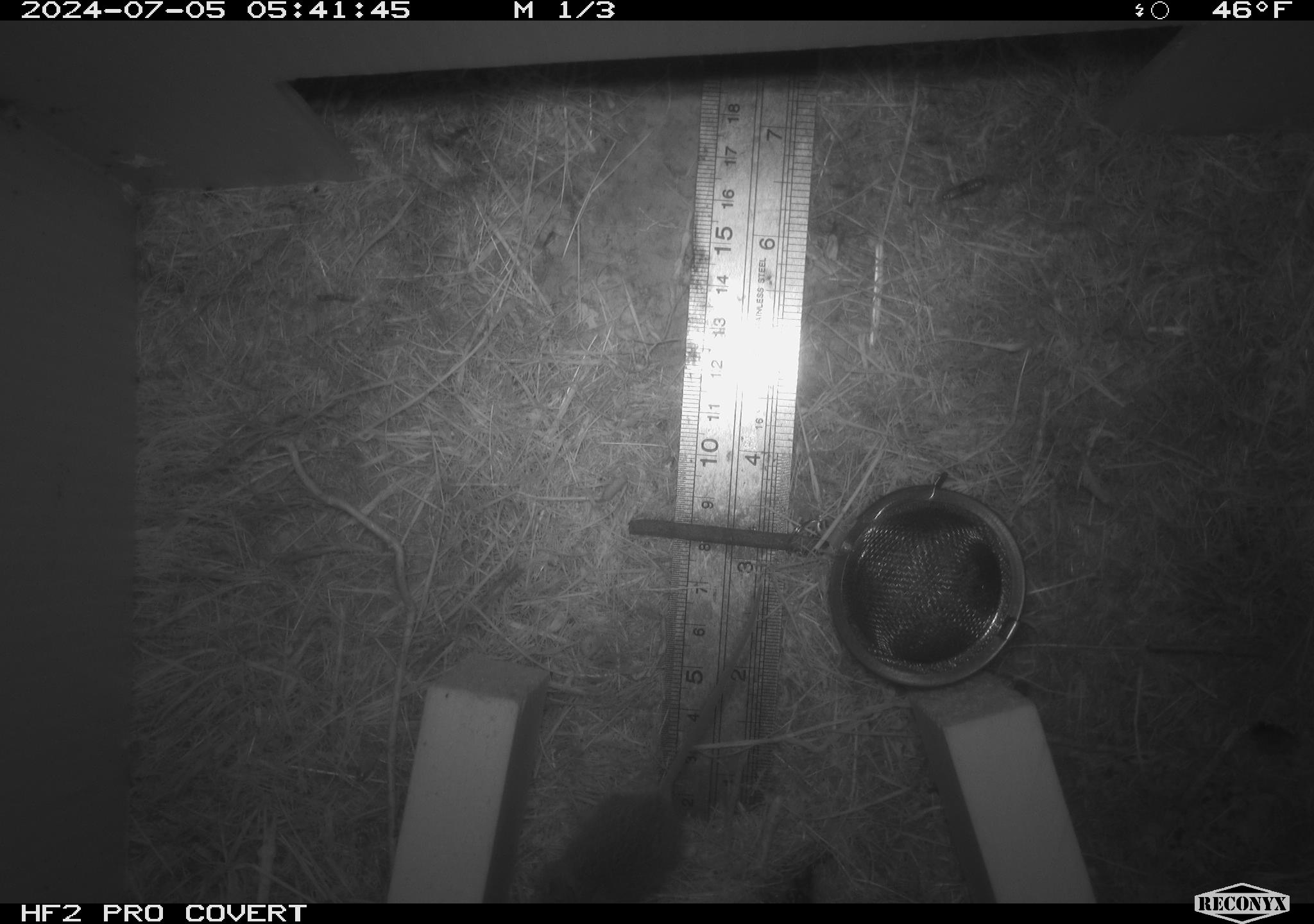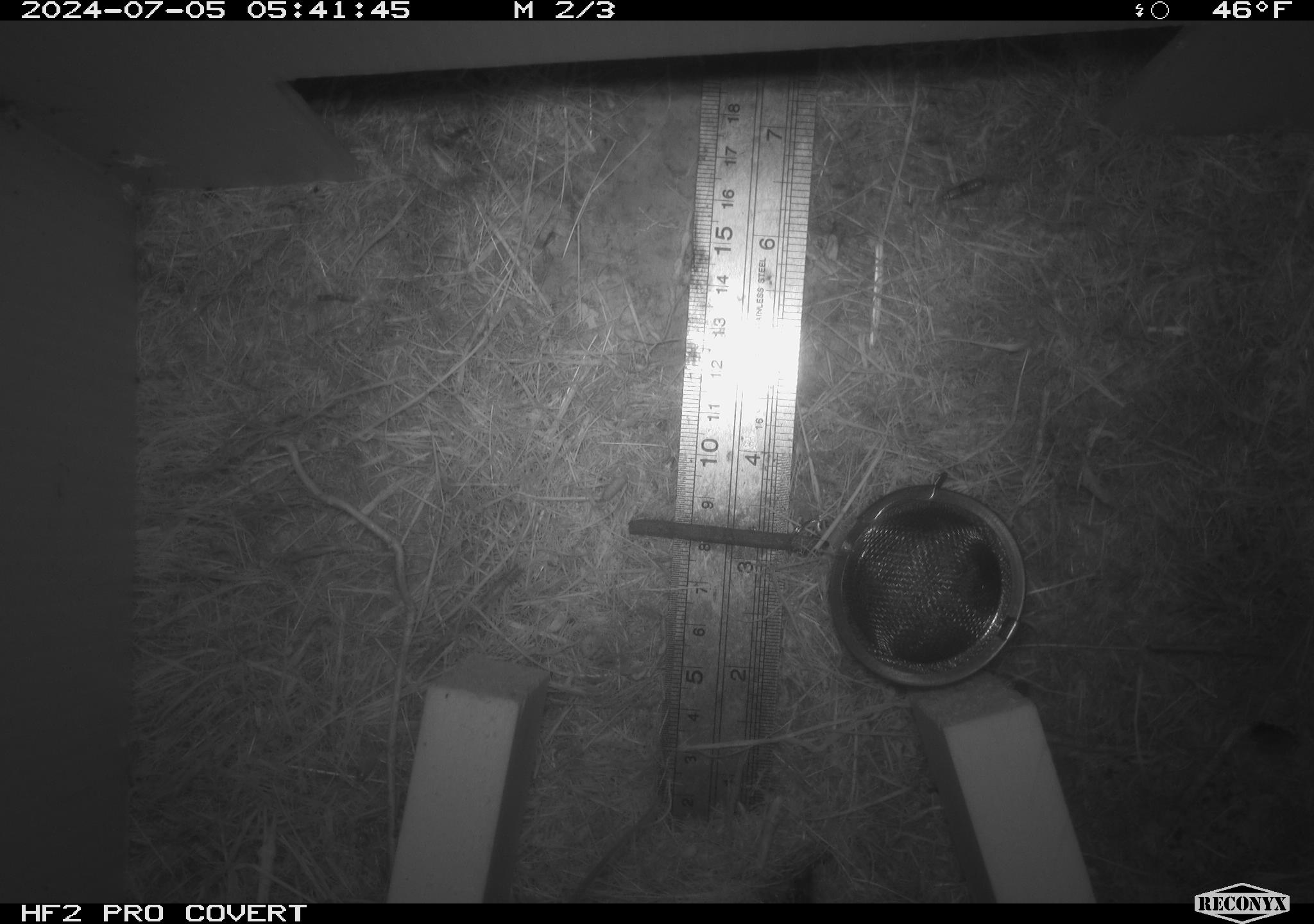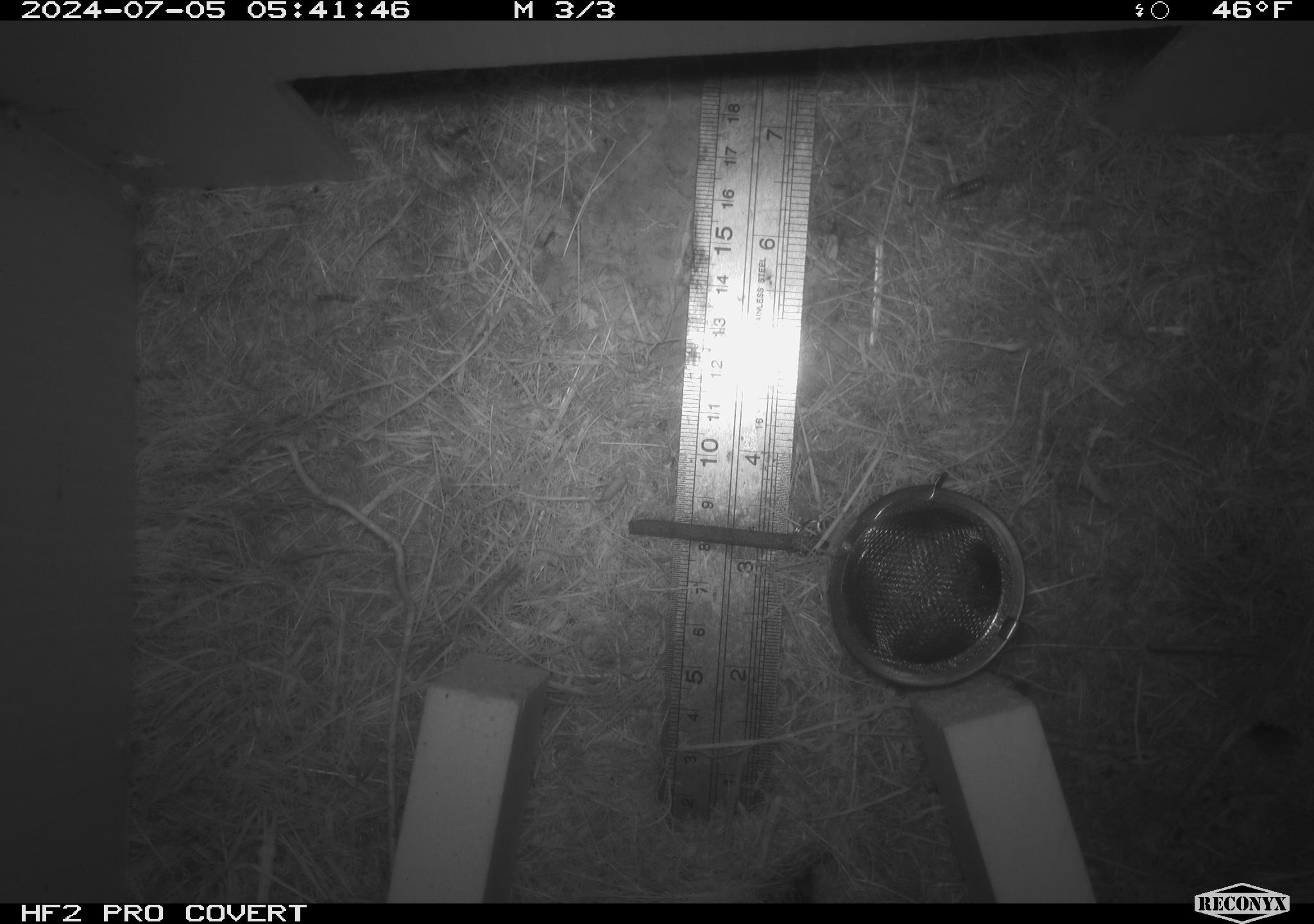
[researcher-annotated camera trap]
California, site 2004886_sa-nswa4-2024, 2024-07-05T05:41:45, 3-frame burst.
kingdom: Animalia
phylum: Chordata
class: Mammalia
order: Rodentia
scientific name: Rodentia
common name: mouse species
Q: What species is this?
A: Mouse species (Rodentia).